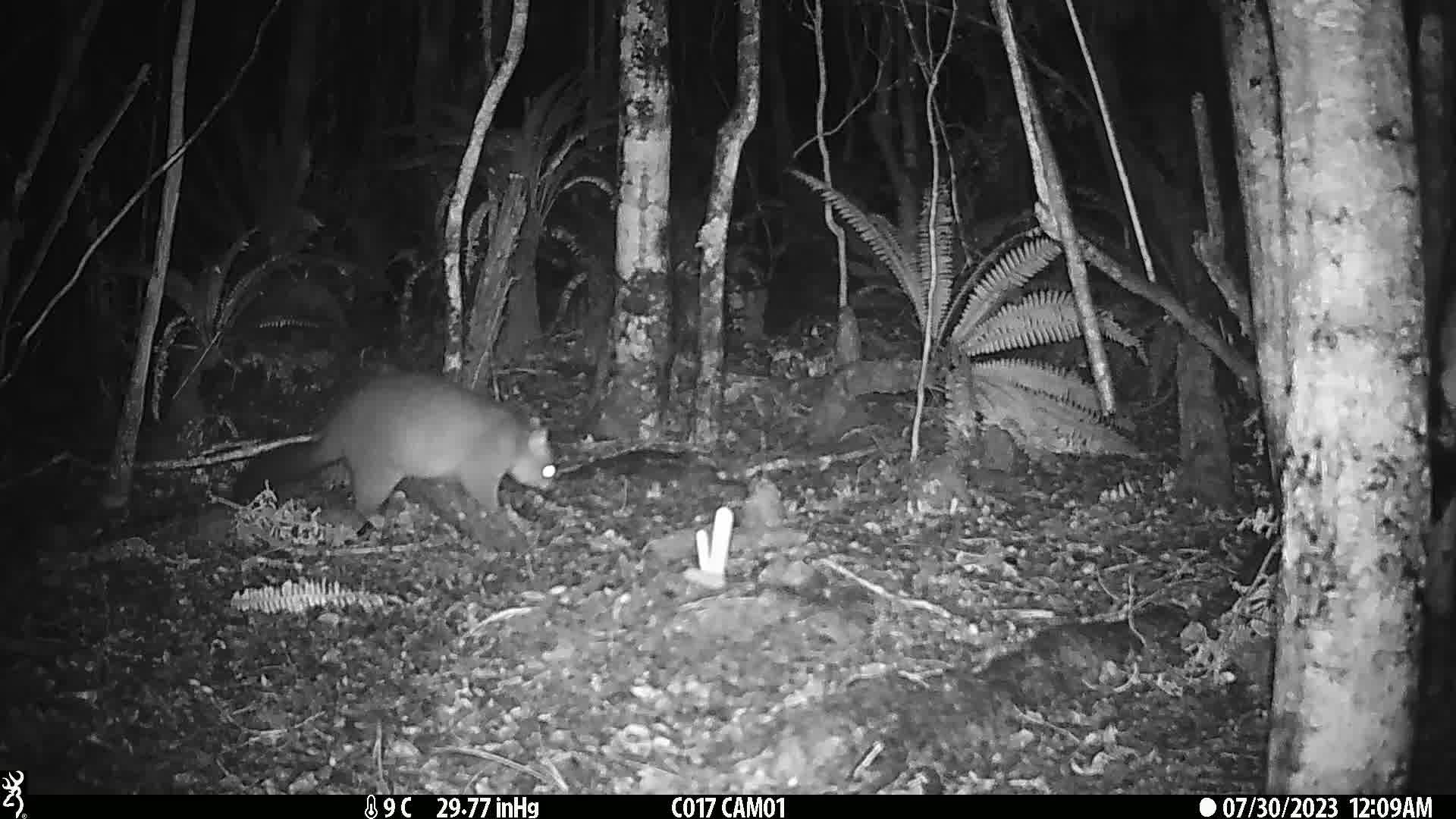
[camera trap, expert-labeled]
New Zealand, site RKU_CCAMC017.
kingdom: Animalia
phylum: Chordata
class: Mammalia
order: Diprotodontia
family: Phalangeridae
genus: Trichosurus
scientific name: Trichosurus vulpecula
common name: common brushtail possum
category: possum